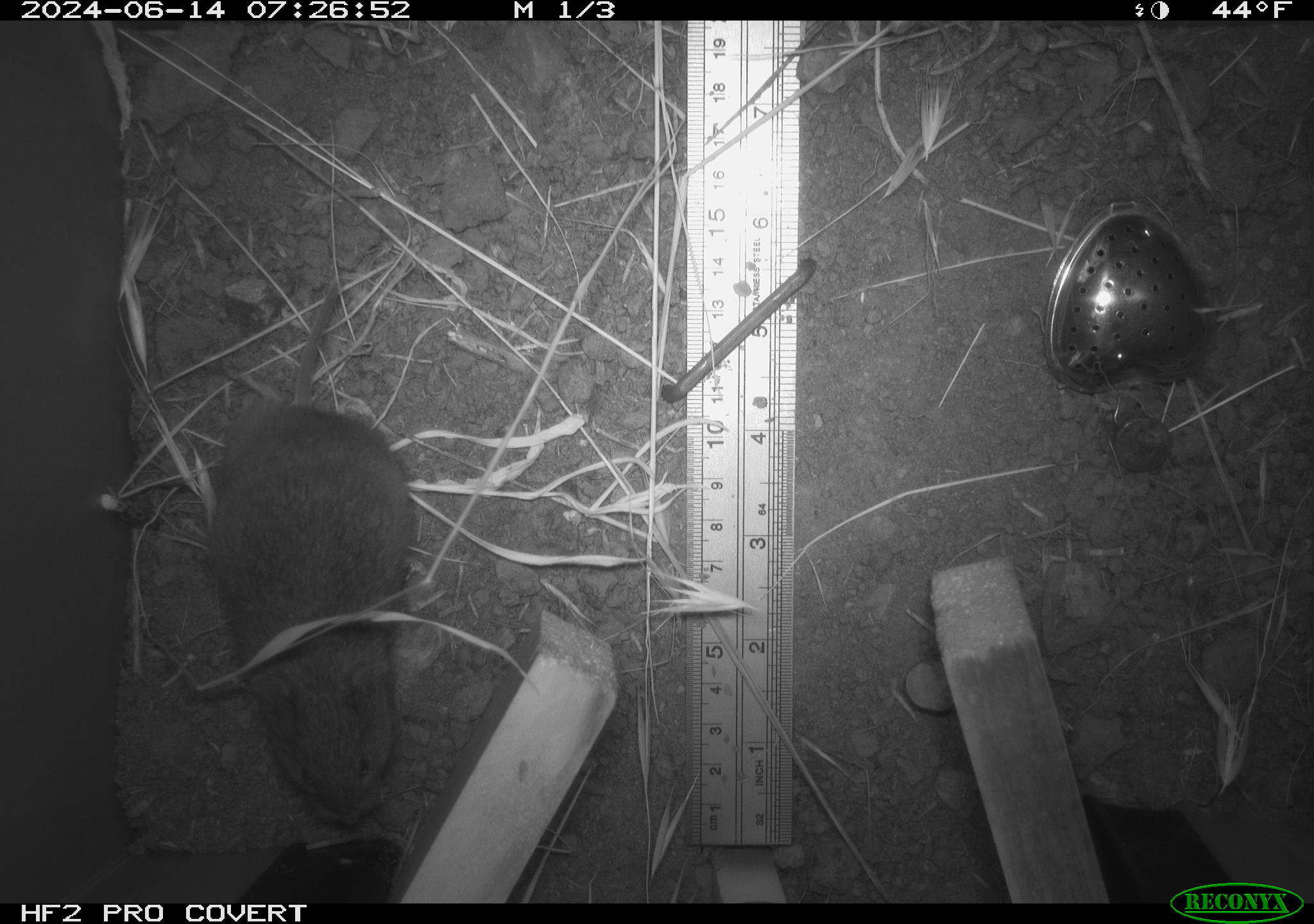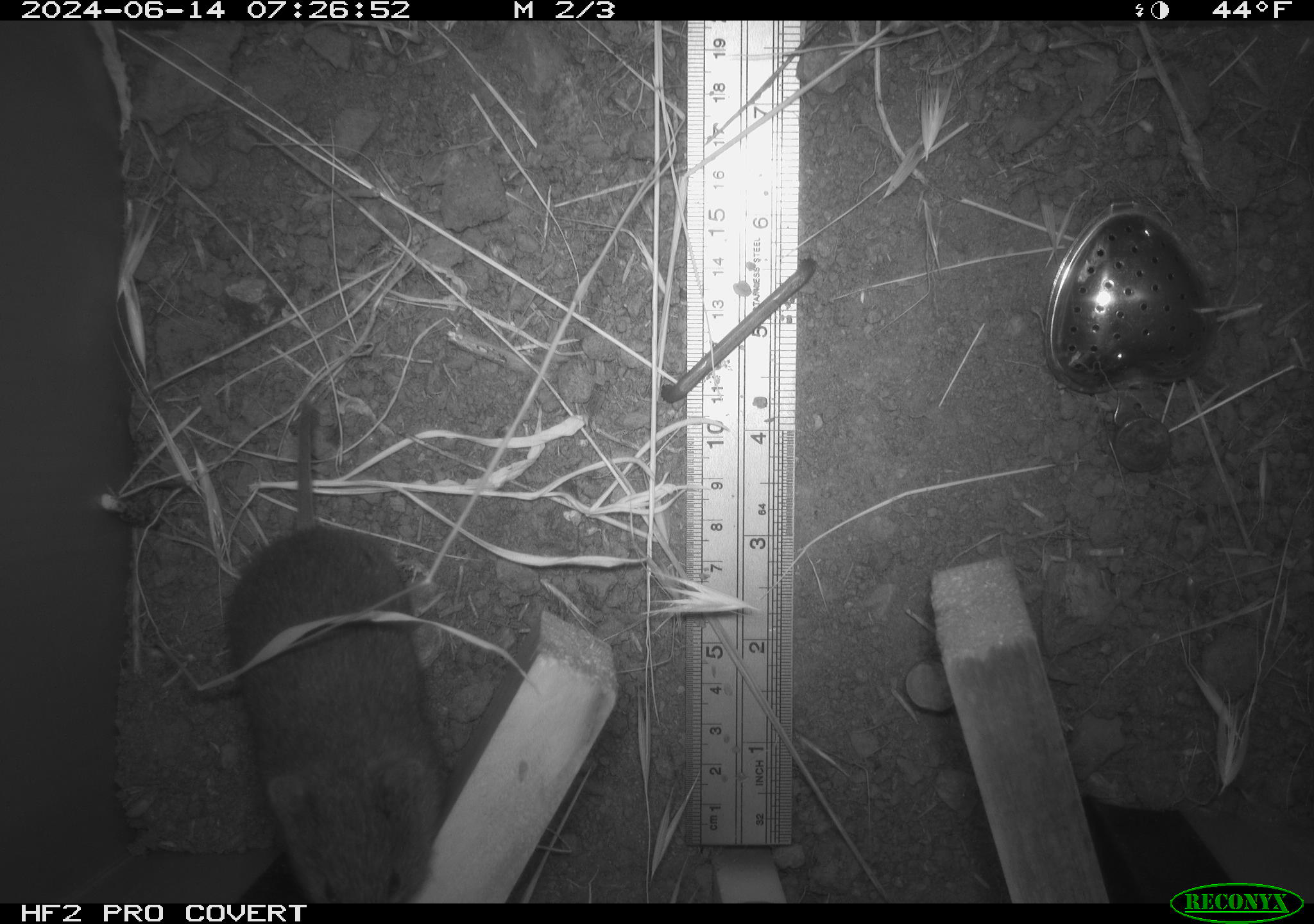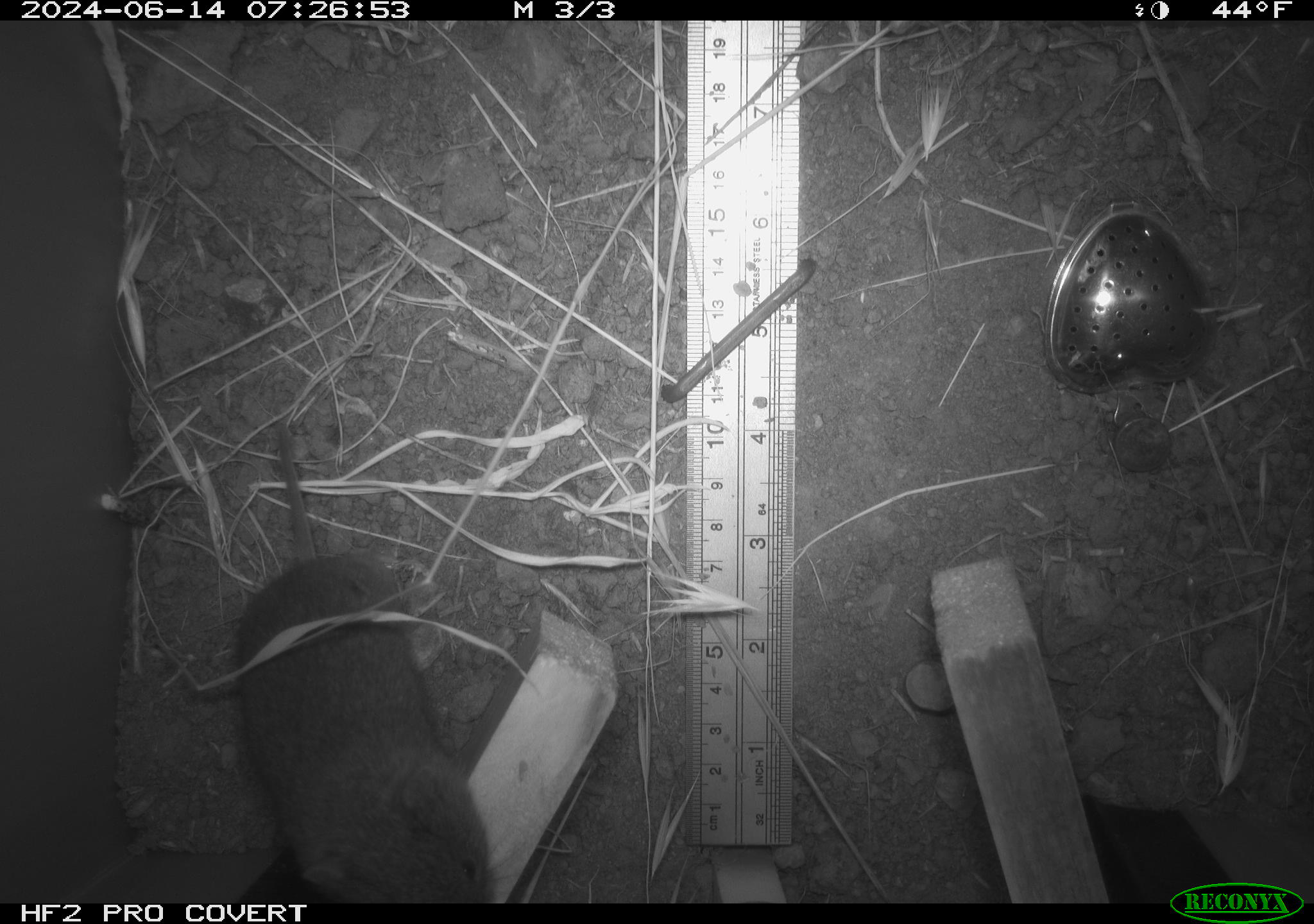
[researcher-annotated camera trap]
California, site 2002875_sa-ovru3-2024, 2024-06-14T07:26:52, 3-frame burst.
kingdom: Animalia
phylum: Chordata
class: Mammalia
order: Rodentia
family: Cricetidae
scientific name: Arvicolinae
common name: voles, lemmings, and muskrats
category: arvicolinae subfamily